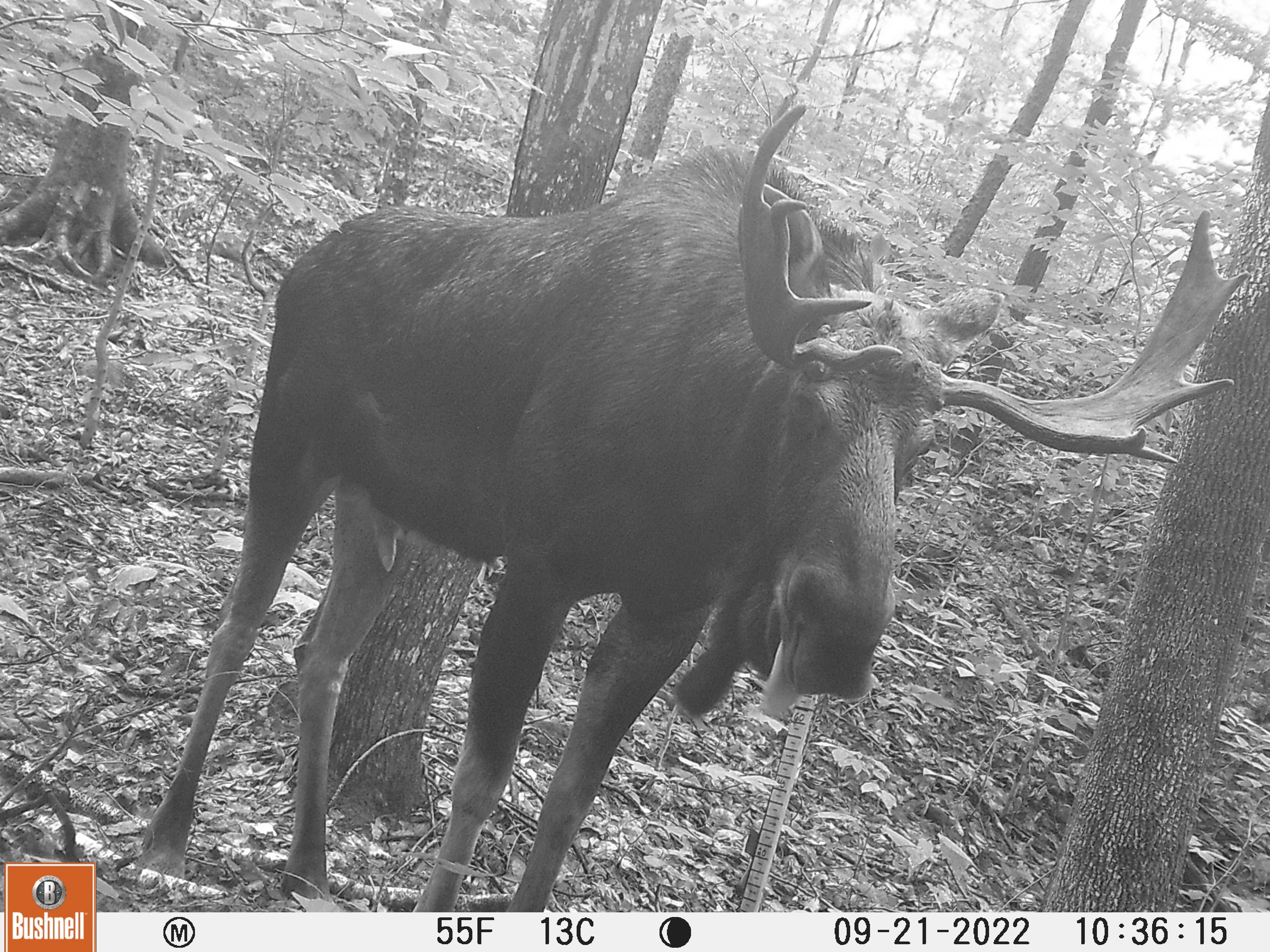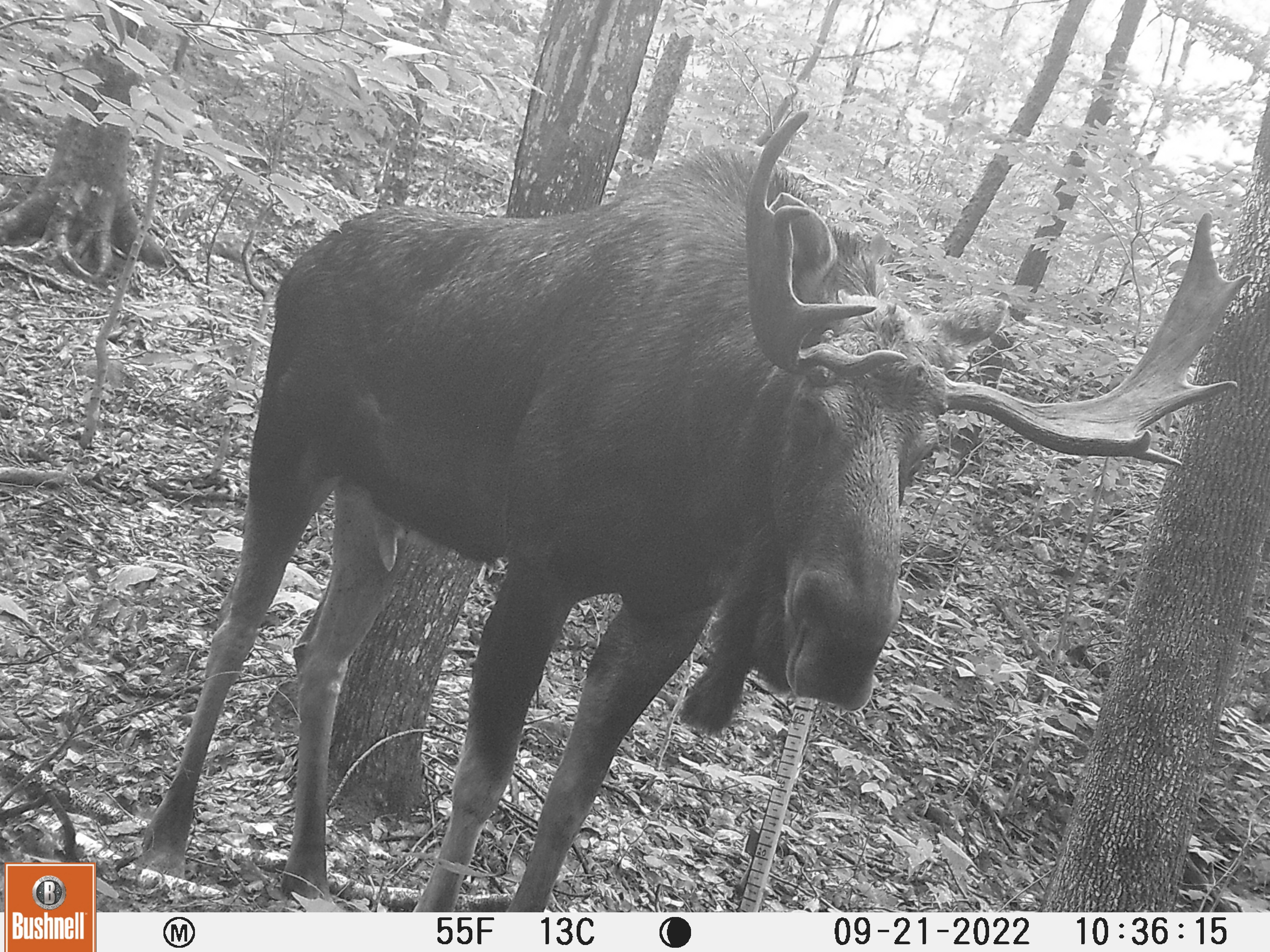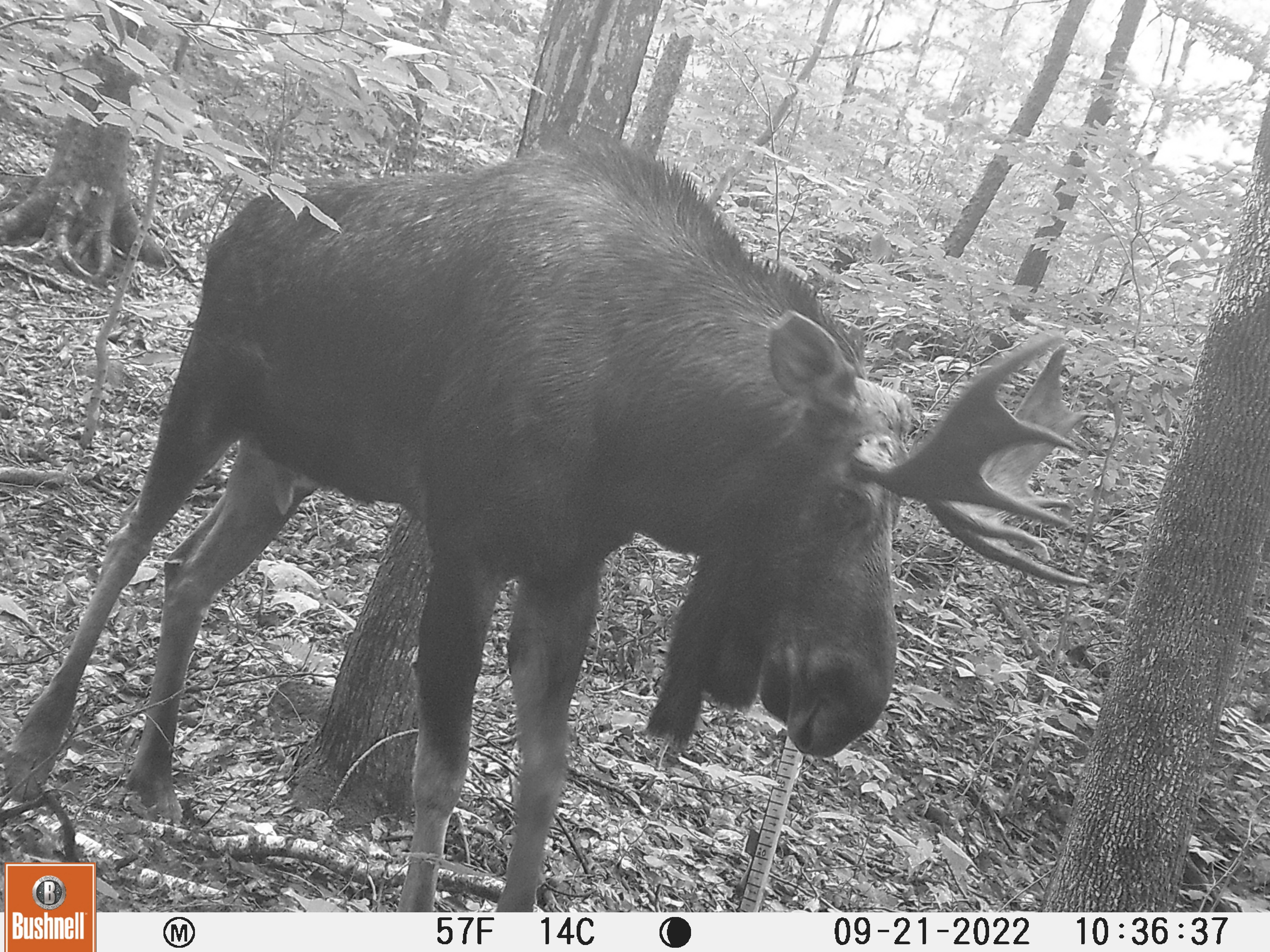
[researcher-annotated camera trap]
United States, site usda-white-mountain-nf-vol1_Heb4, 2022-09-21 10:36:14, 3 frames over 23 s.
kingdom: Animalia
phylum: Chordata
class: Mammalia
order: Artiodactyla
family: Cervidae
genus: Alces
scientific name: Alces alces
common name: moose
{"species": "moose (Alces alces)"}